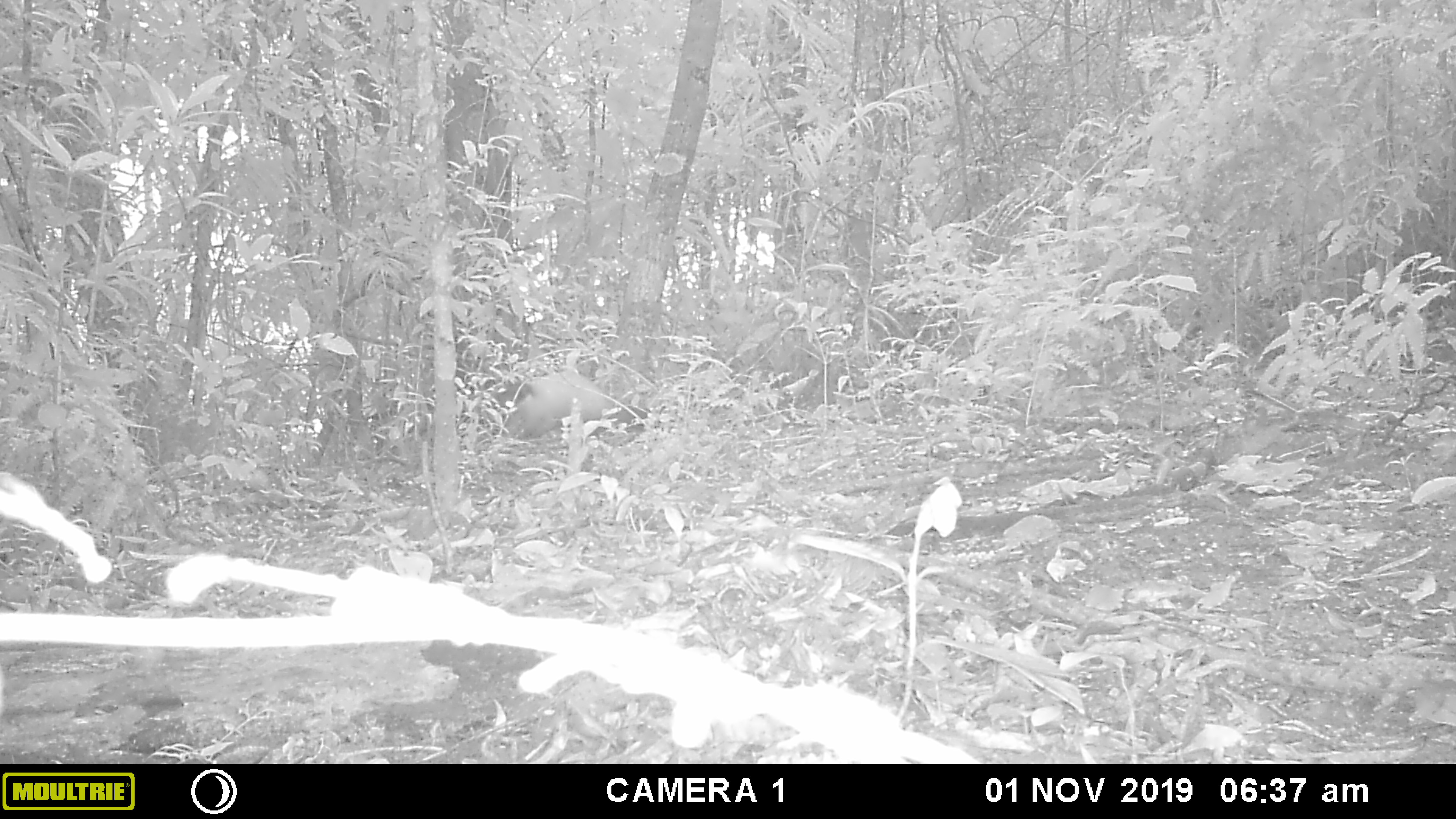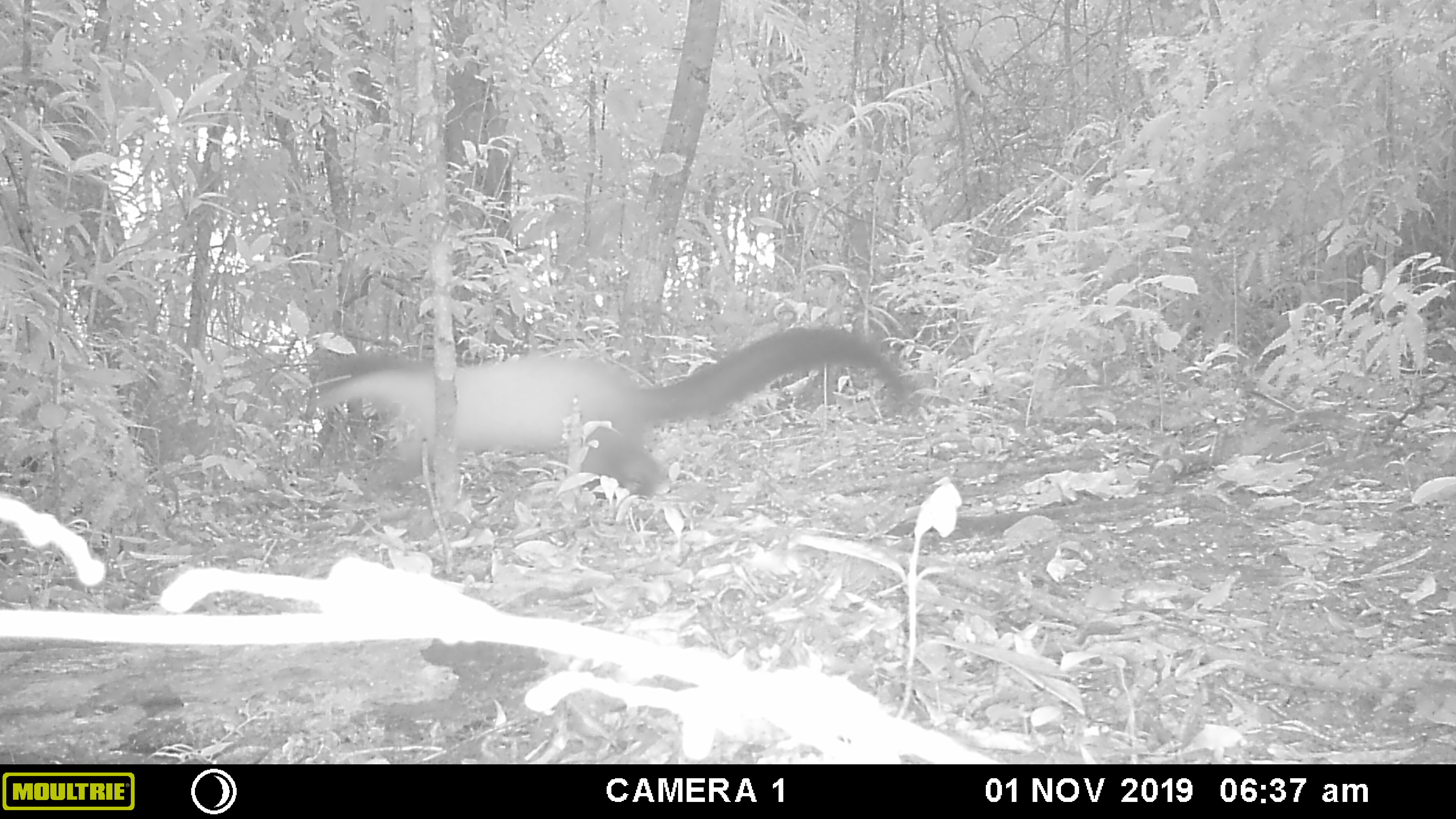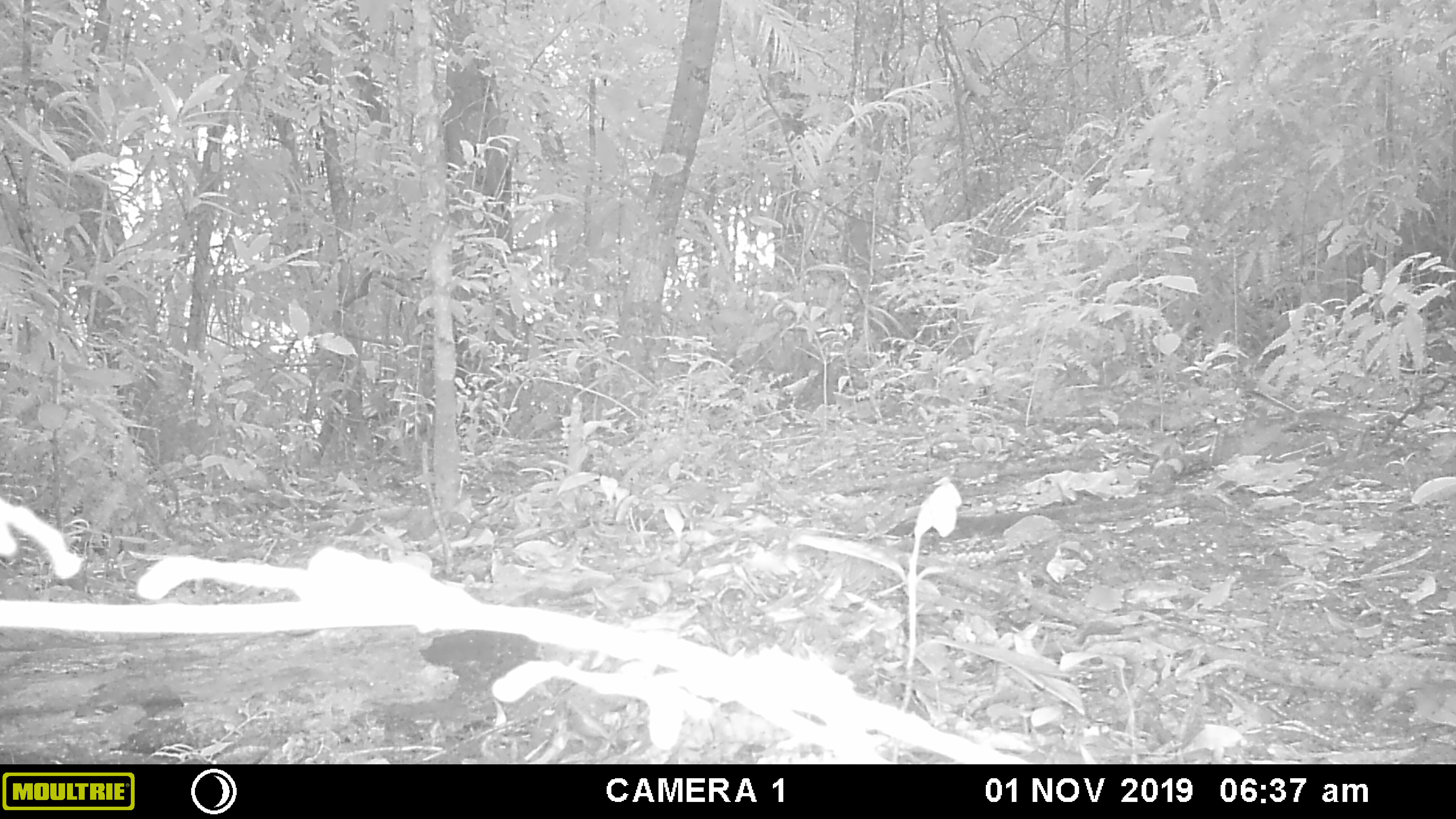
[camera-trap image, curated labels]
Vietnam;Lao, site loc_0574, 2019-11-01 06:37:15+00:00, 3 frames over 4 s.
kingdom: Animalia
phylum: Chordata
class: Mammalia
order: Carnivora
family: Mustelidae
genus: Martes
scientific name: Martes flavigula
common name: yellow-throated marten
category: yellow throated marten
Yellow throated marten (yellow-throated marten) (Martes flavigula). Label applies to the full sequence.